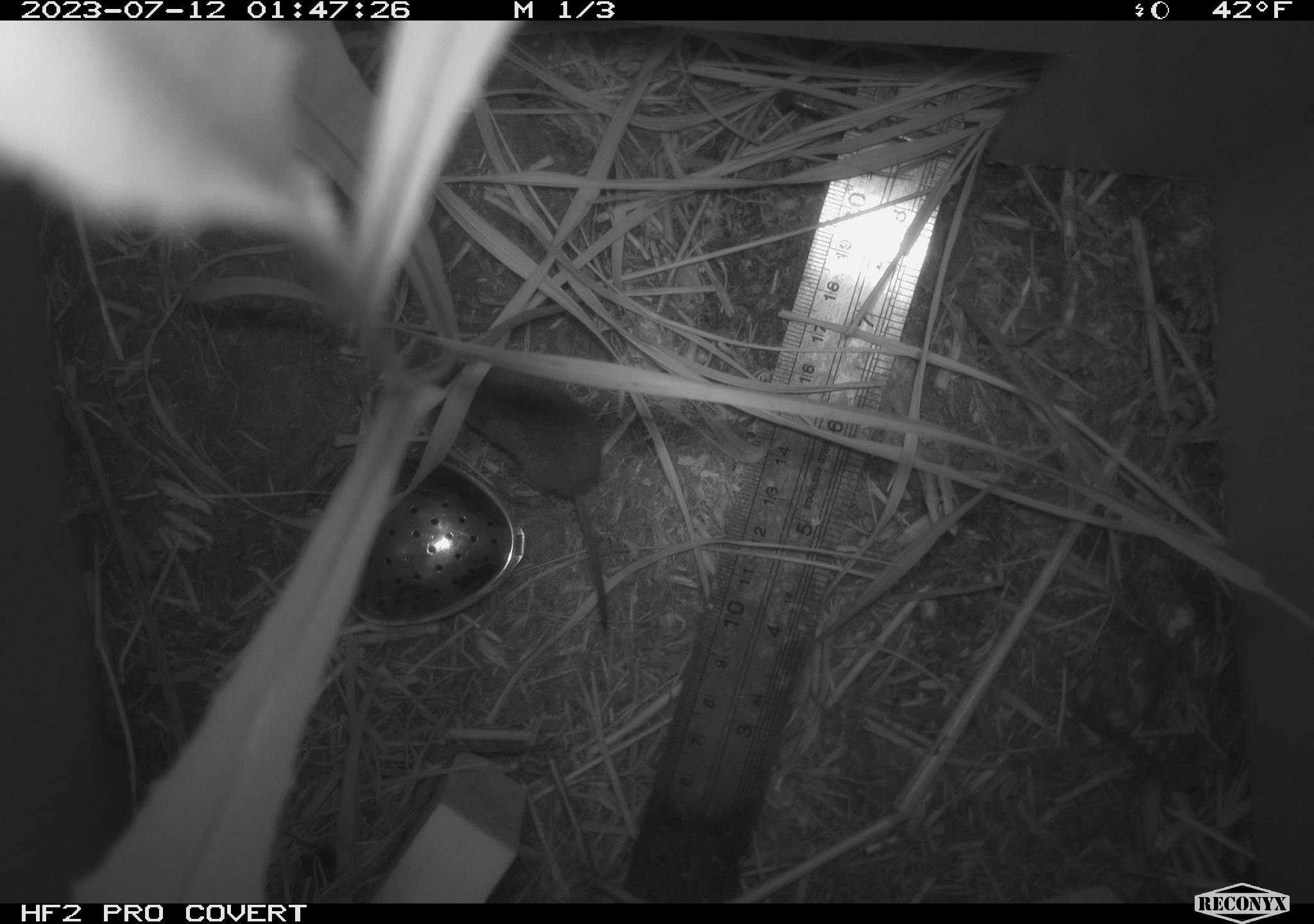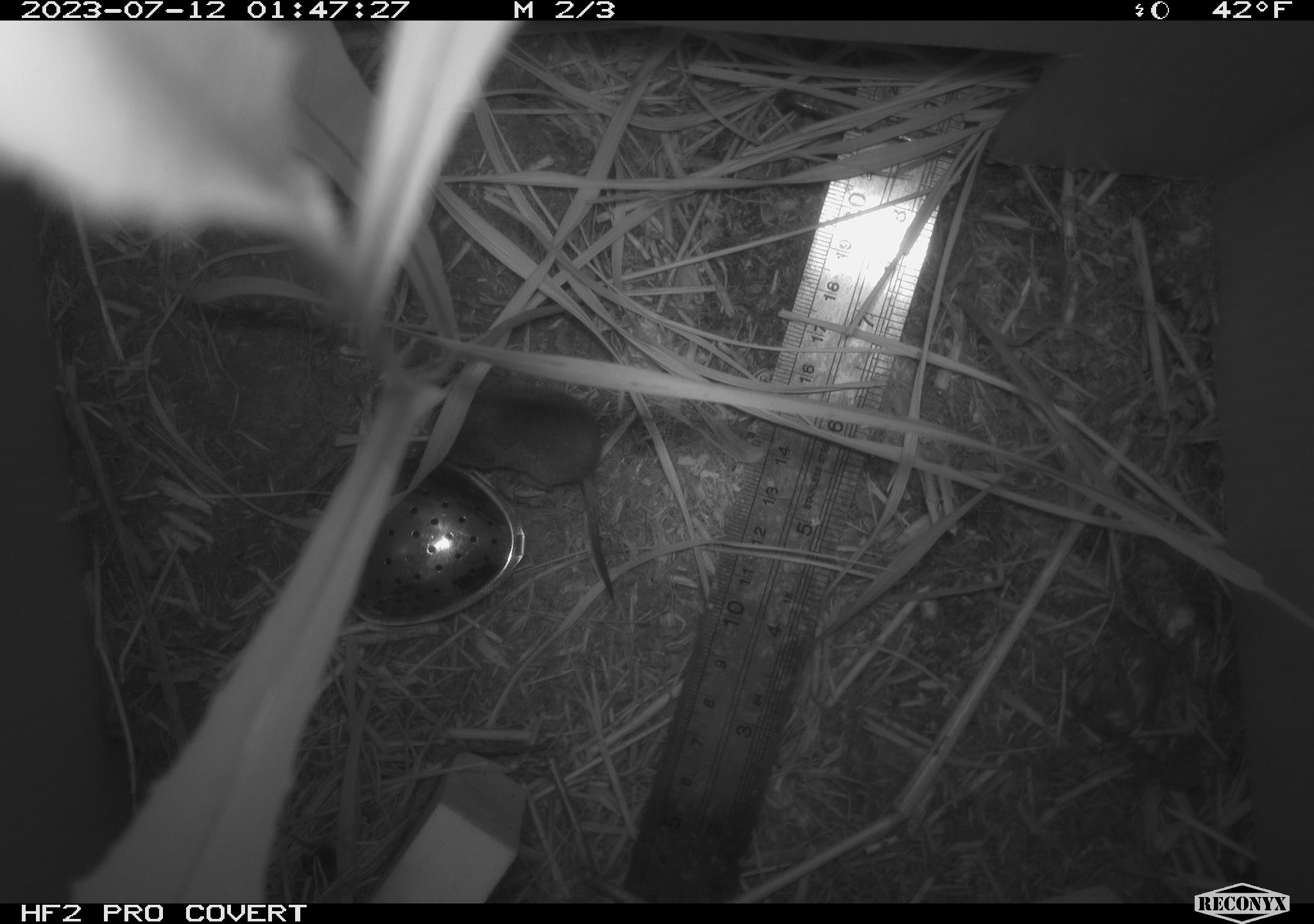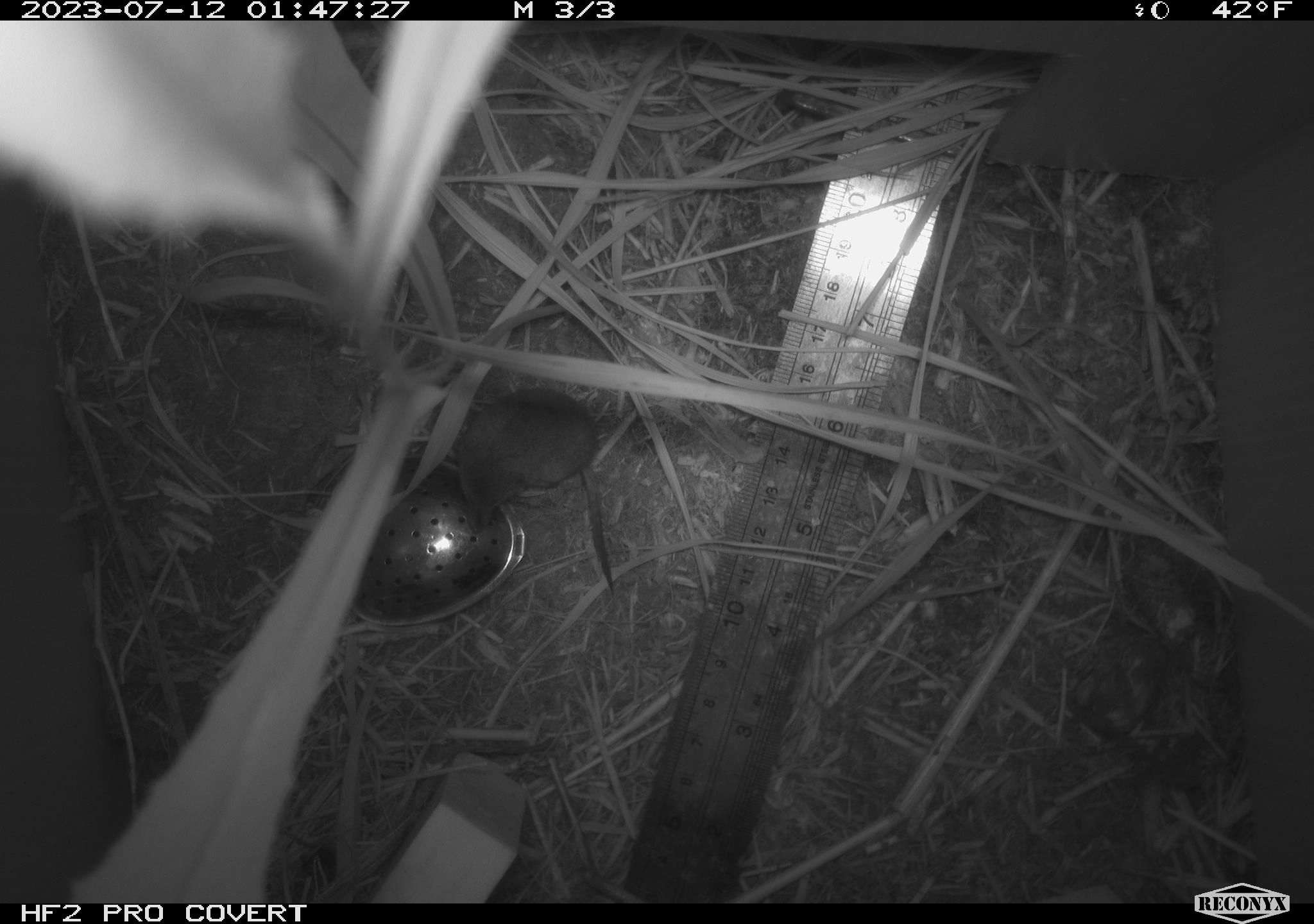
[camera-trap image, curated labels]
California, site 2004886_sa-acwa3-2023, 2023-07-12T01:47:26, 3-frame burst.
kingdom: Animalia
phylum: Chordata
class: Mammalia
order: Eulipotyphla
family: Soricidae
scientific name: Soricidae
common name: shrews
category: soricidae family